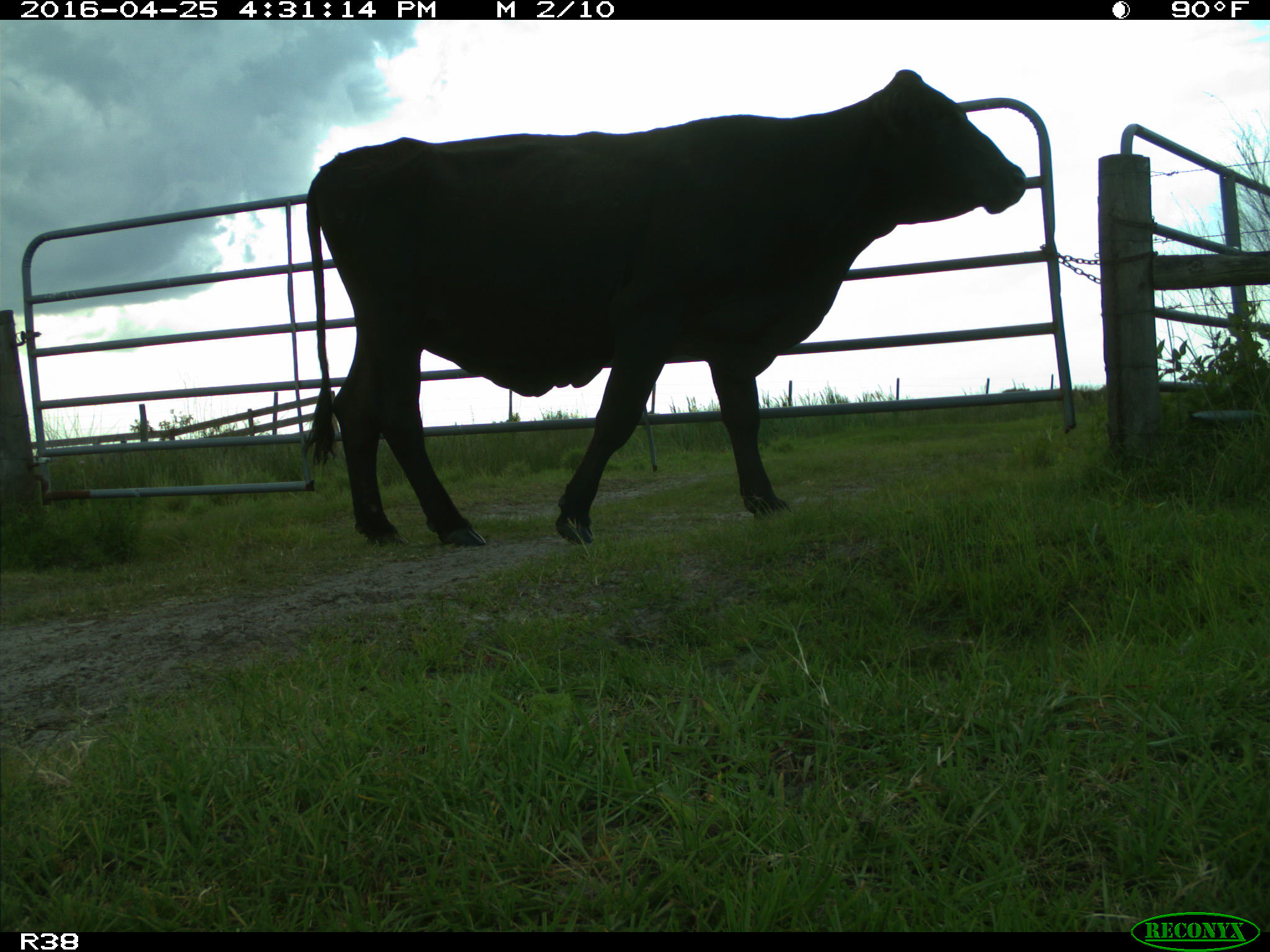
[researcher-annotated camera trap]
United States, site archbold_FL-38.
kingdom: Animalia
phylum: Chordata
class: Mammalia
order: Artiodactyla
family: Bovidae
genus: Bos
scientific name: Bos taurus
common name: domestic cow